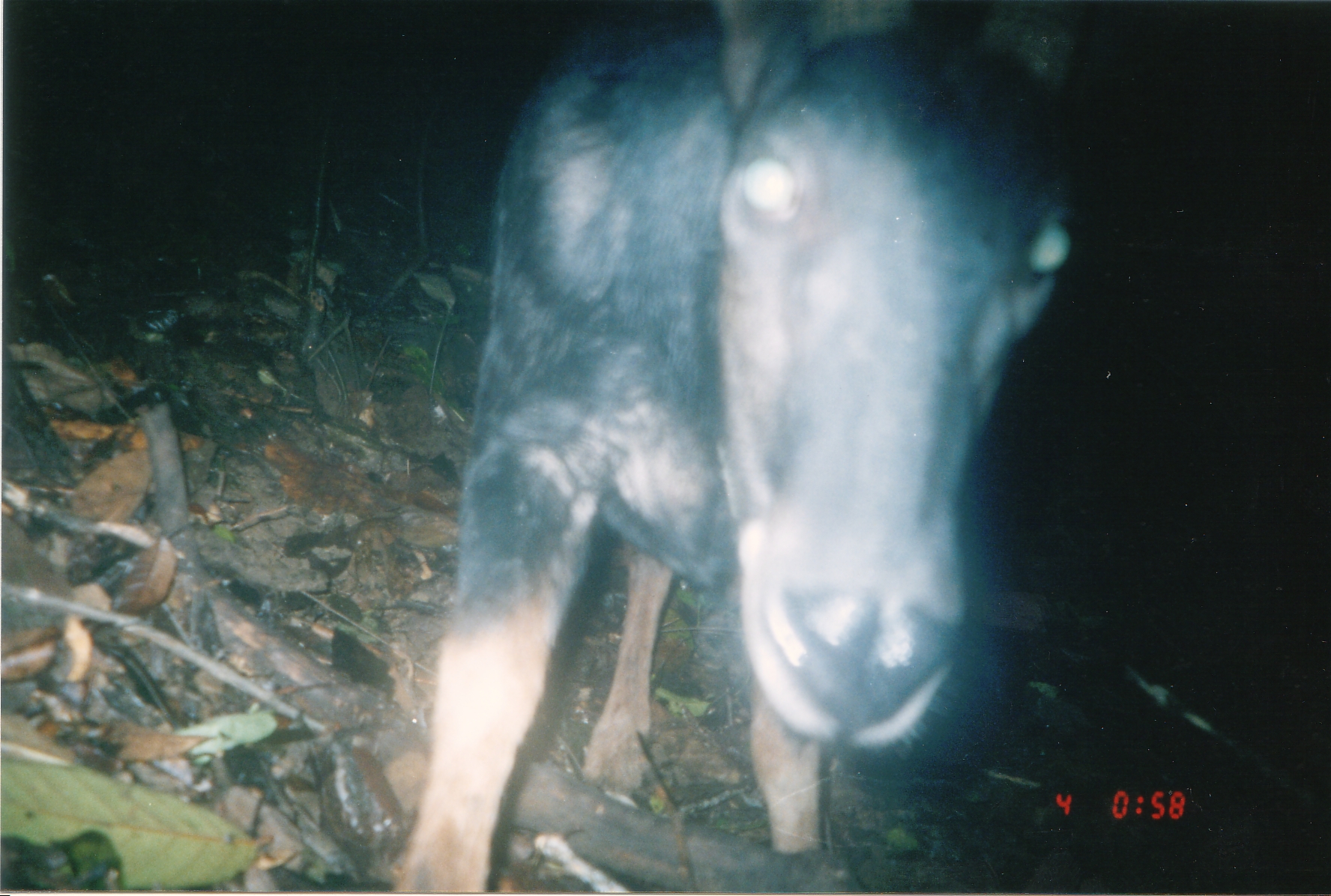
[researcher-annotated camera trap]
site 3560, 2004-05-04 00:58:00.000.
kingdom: Animalia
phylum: Chordata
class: Mammalia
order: Artiodactyla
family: Bovidae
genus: Capricornis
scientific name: Capricornis sumatraensis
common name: chinese serow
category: capricornis milneedwardsii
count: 1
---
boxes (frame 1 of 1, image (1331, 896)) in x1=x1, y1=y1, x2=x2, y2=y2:
capricornis milneedwardsii: x1=392, y1=0, x2=1086, y2=894